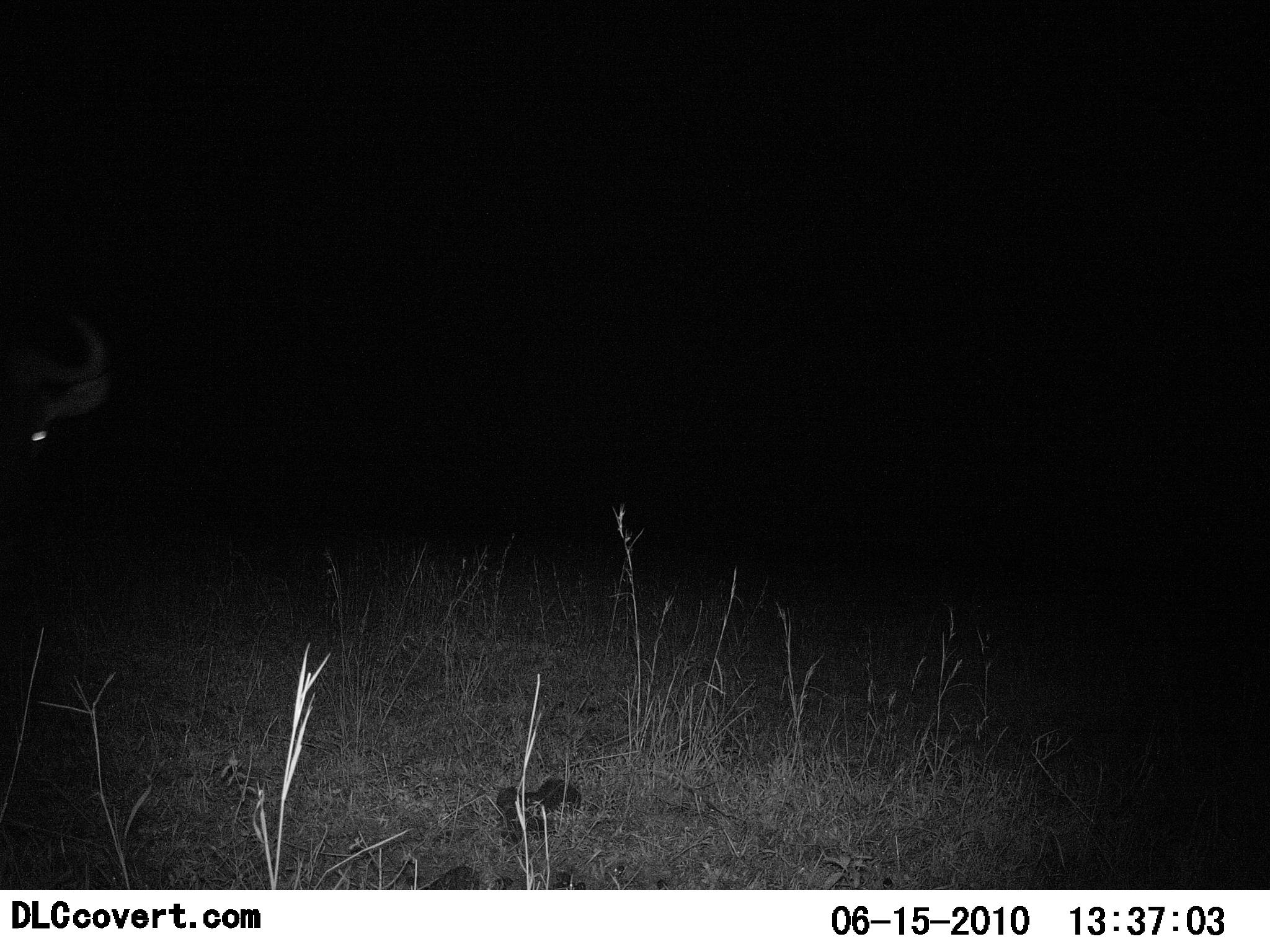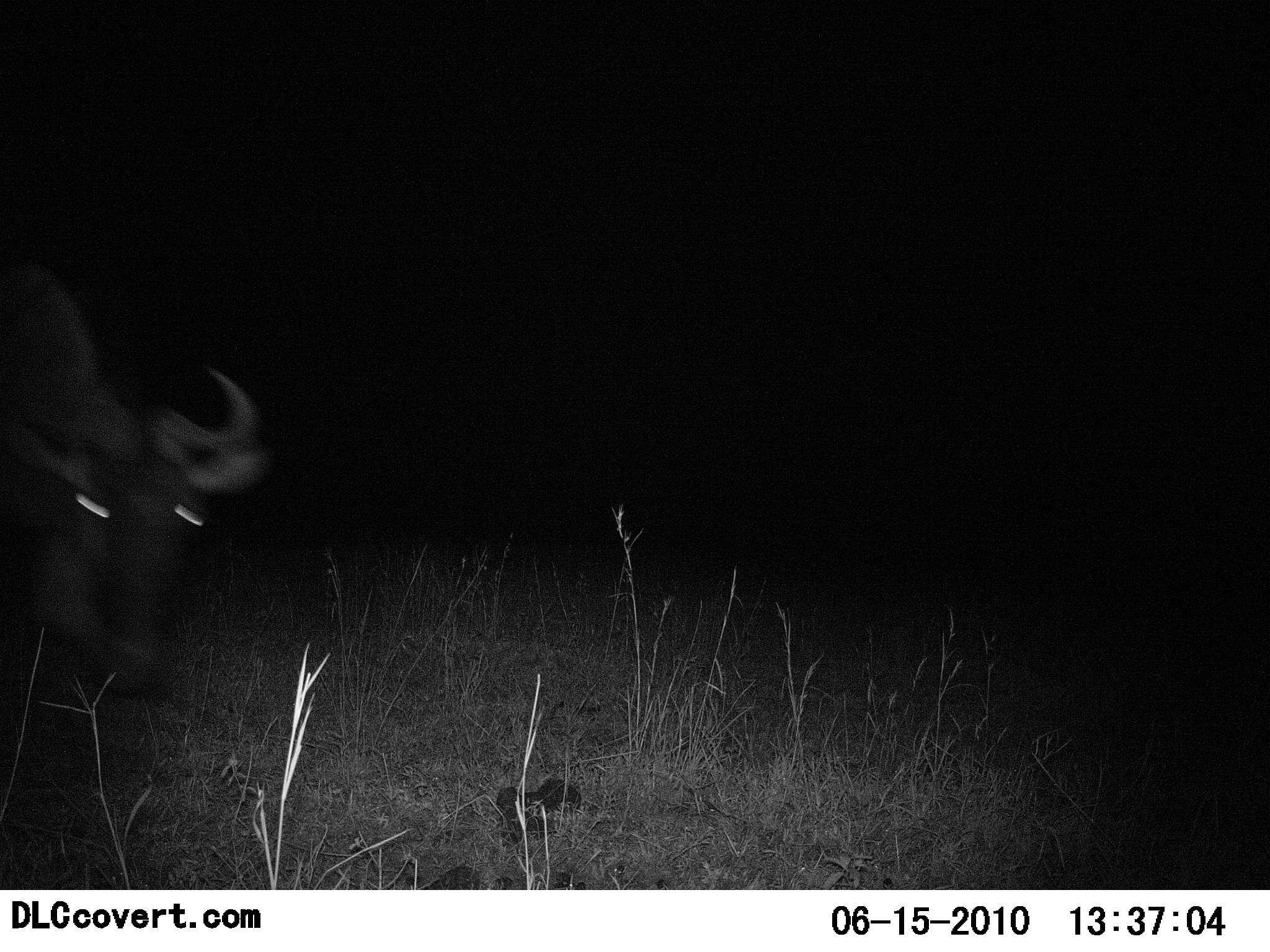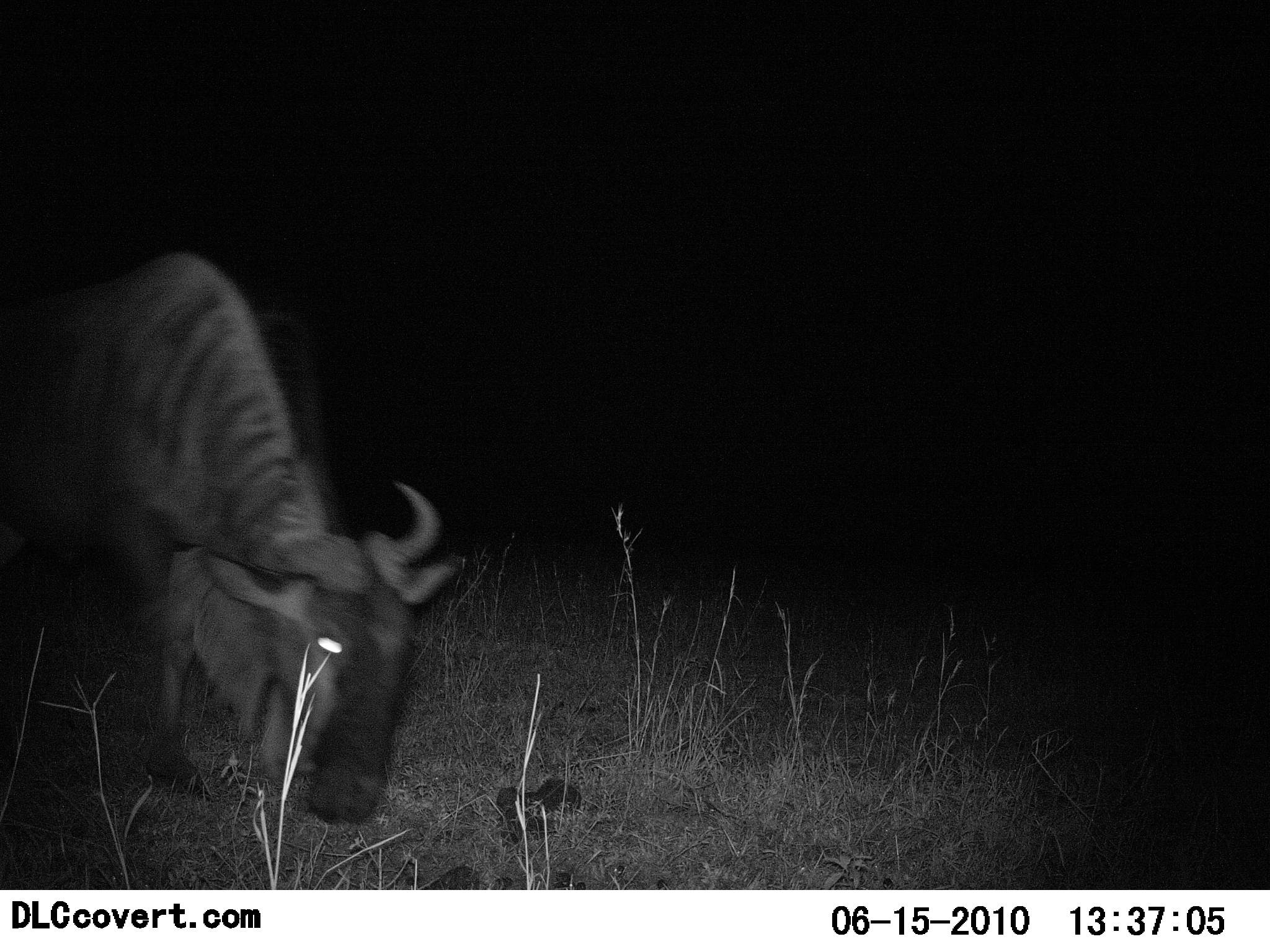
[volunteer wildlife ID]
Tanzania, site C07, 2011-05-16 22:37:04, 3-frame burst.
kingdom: Animalia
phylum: Chordata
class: Mammalia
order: Artiodactyla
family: Bovidae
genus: Connochaetes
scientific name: Connochaetes taurinus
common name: blue wildebeest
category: wildebeest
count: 1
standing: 0%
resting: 0%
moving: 92%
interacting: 0%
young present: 0%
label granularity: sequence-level